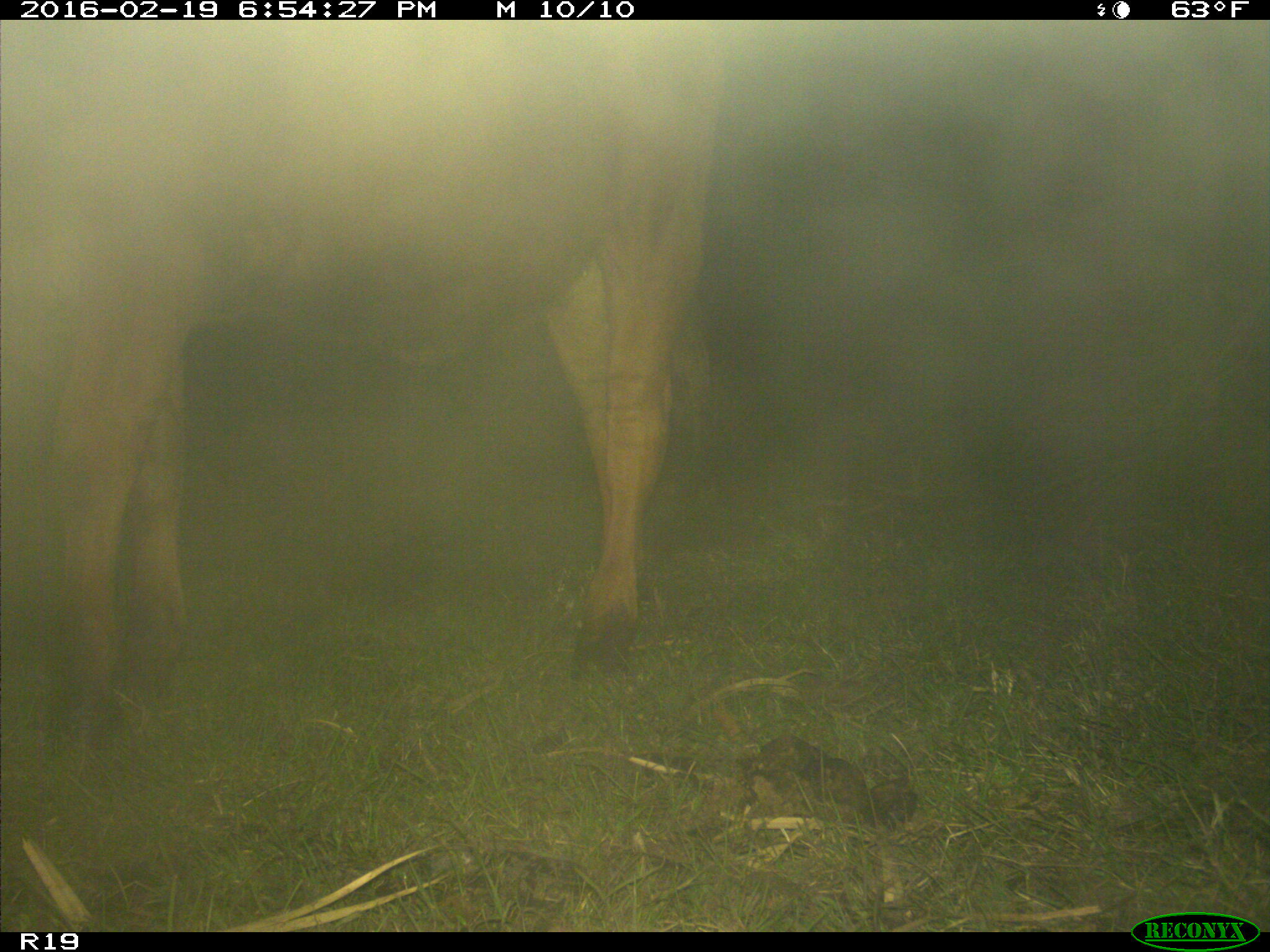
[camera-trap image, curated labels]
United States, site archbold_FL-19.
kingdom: Animalia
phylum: Chordata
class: Mammalia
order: Artiodactyla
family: Bovidae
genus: Bos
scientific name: Bos taurus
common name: domestic cow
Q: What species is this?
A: Bos taurus (domestic cow).